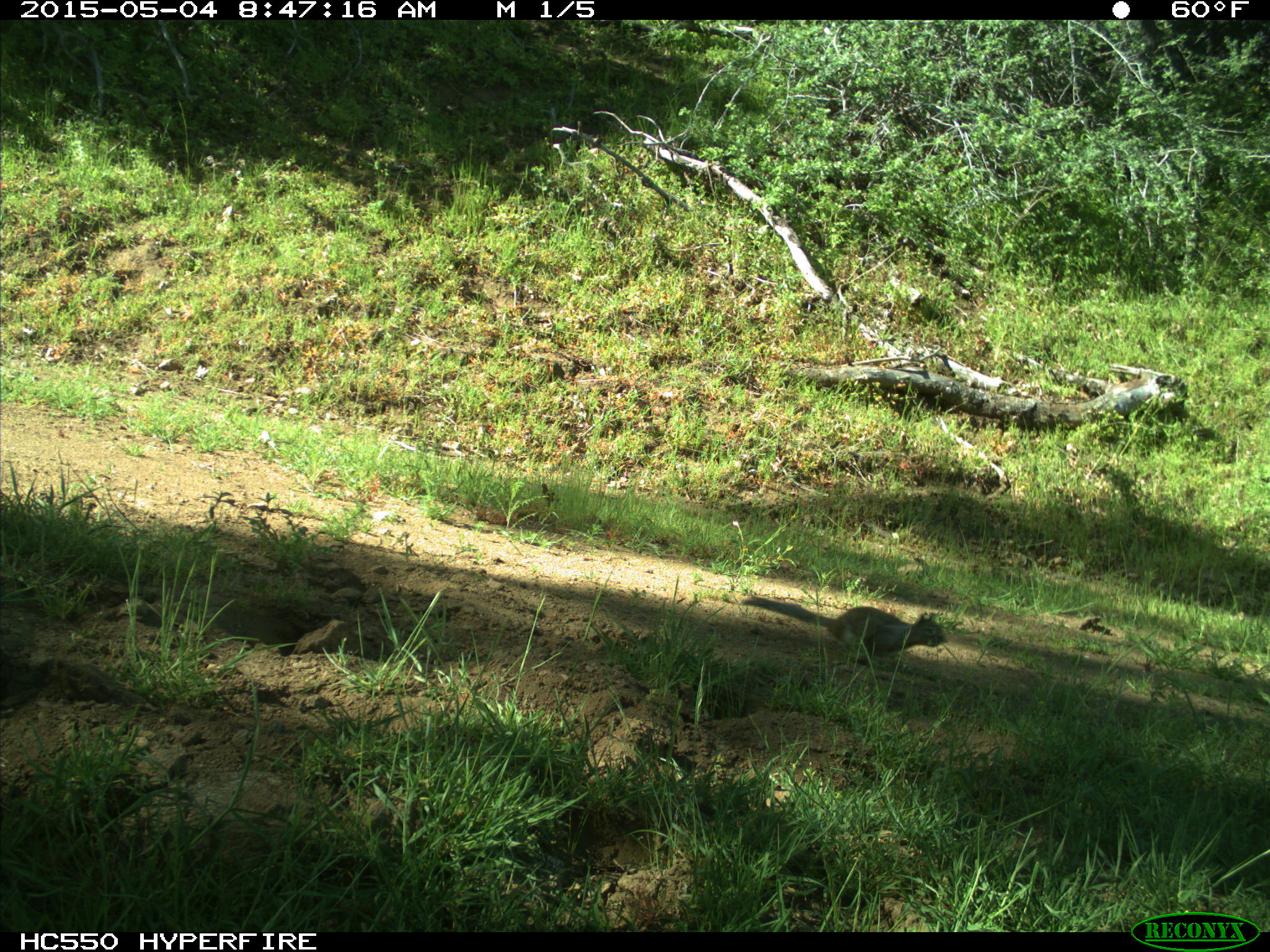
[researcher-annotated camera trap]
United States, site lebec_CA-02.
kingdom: Animalia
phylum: Chordata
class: Mammalia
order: Rodentia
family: Sciuridae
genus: Otospermophilus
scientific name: Otospermophilus beecheyi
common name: california ground squirrel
Otospermophilus beecheyi (california ground squirrel).